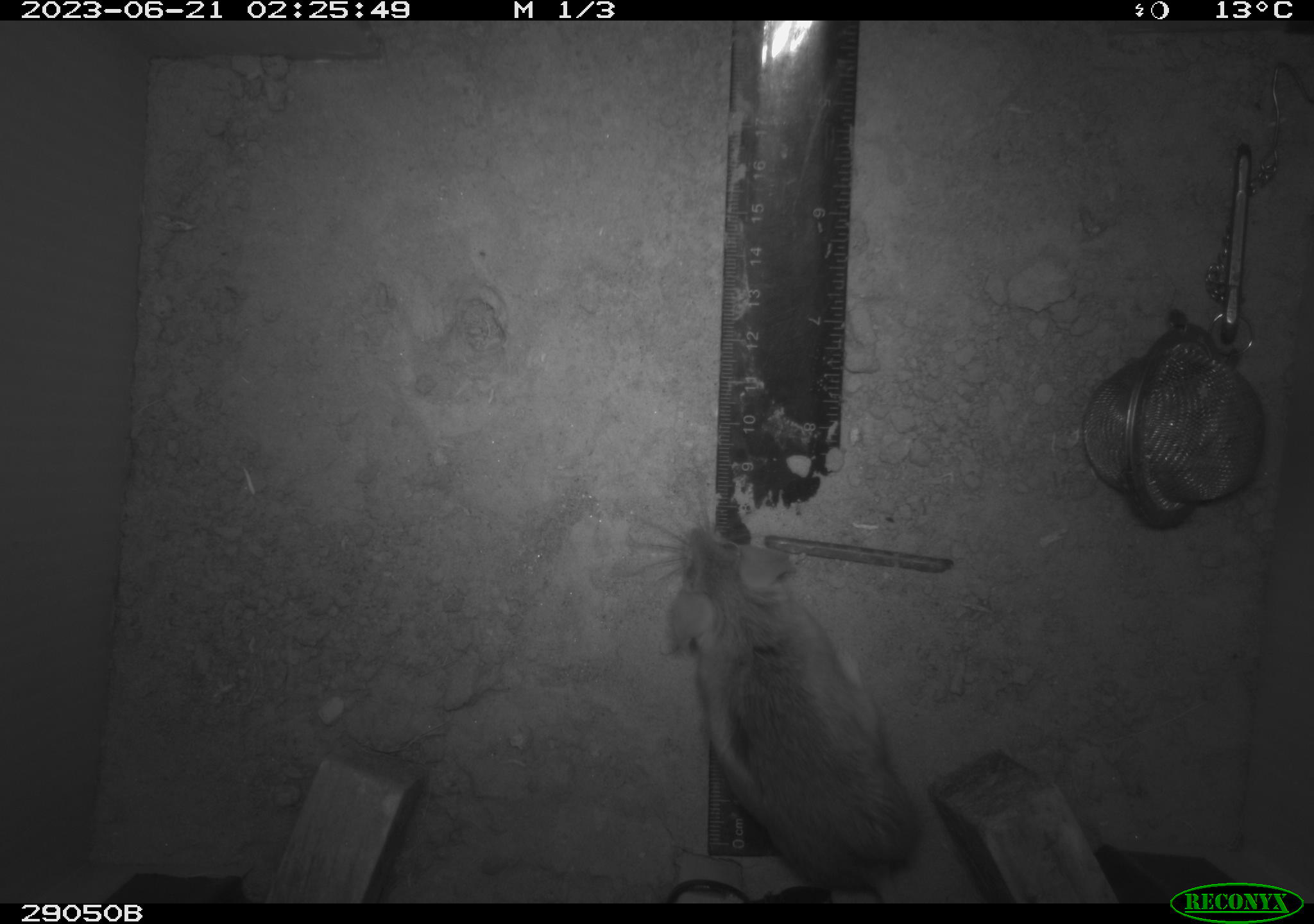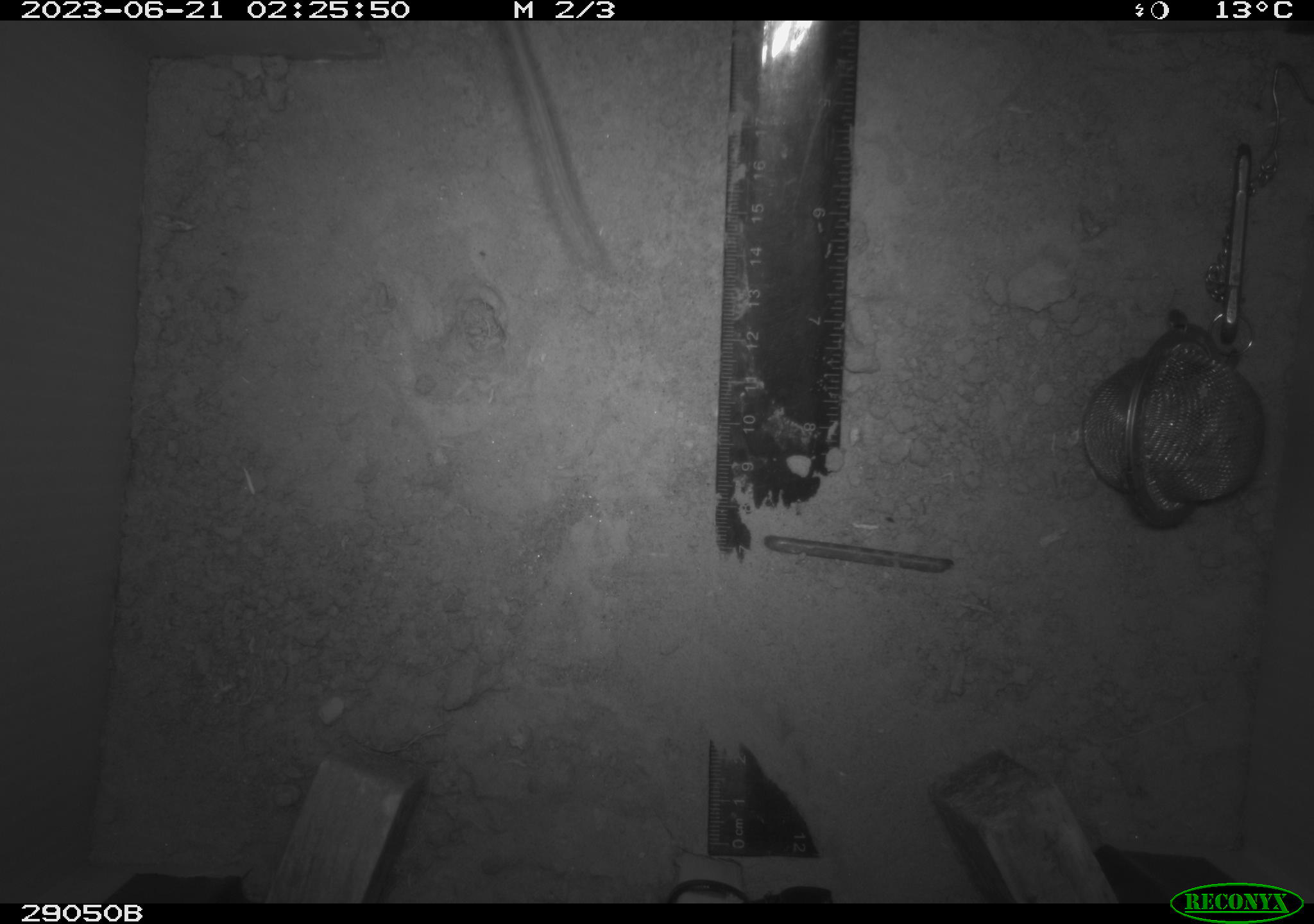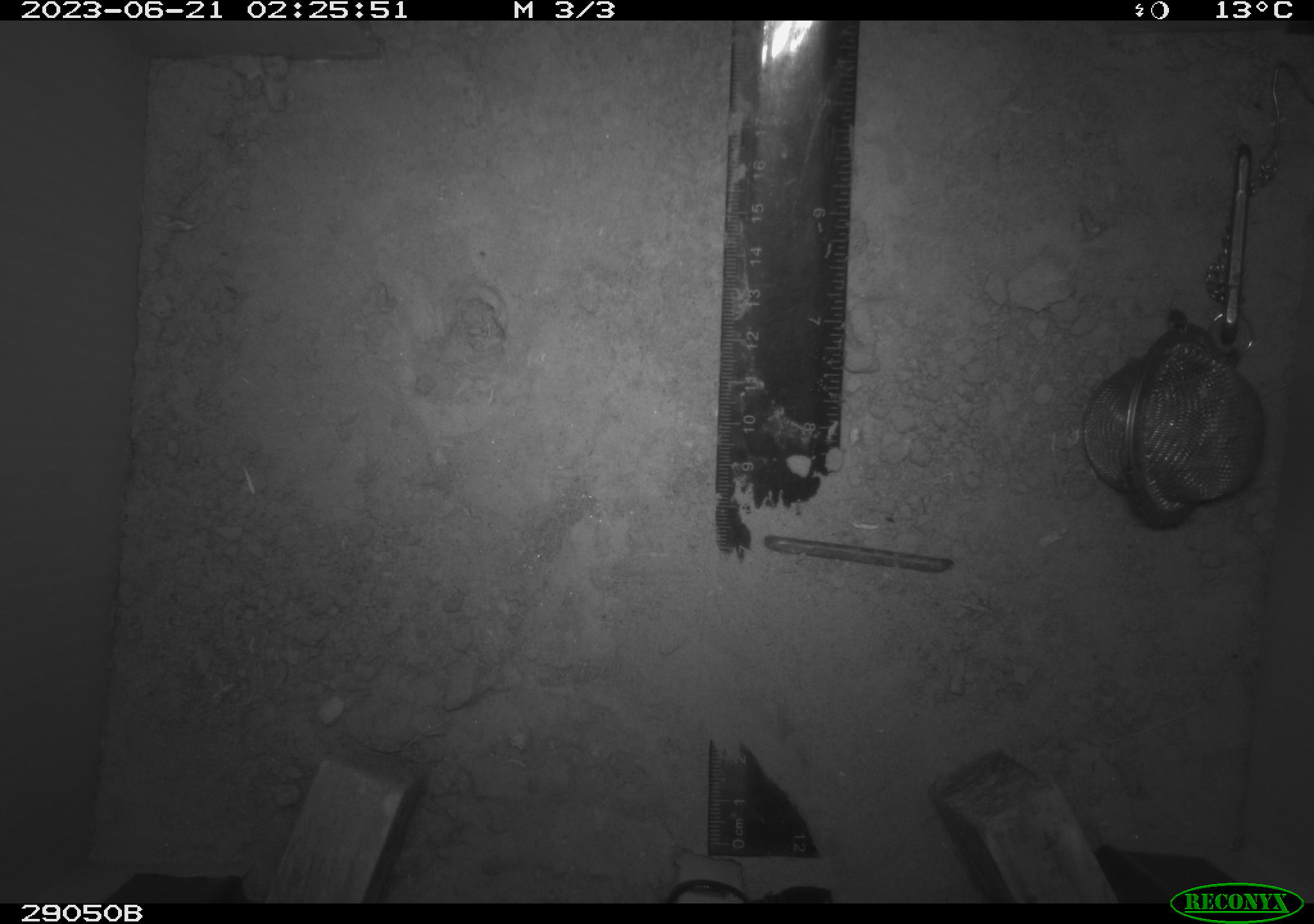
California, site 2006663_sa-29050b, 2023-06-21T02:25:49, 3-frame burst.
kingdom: Animalia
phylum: Chordata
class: Mammalia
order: Rodentia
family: Cricetidae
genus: Peromyscus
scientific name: Peromyscus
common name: deer mice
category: peromyscus species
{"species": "peromyscus species (deer mice) (Peromyscus)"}